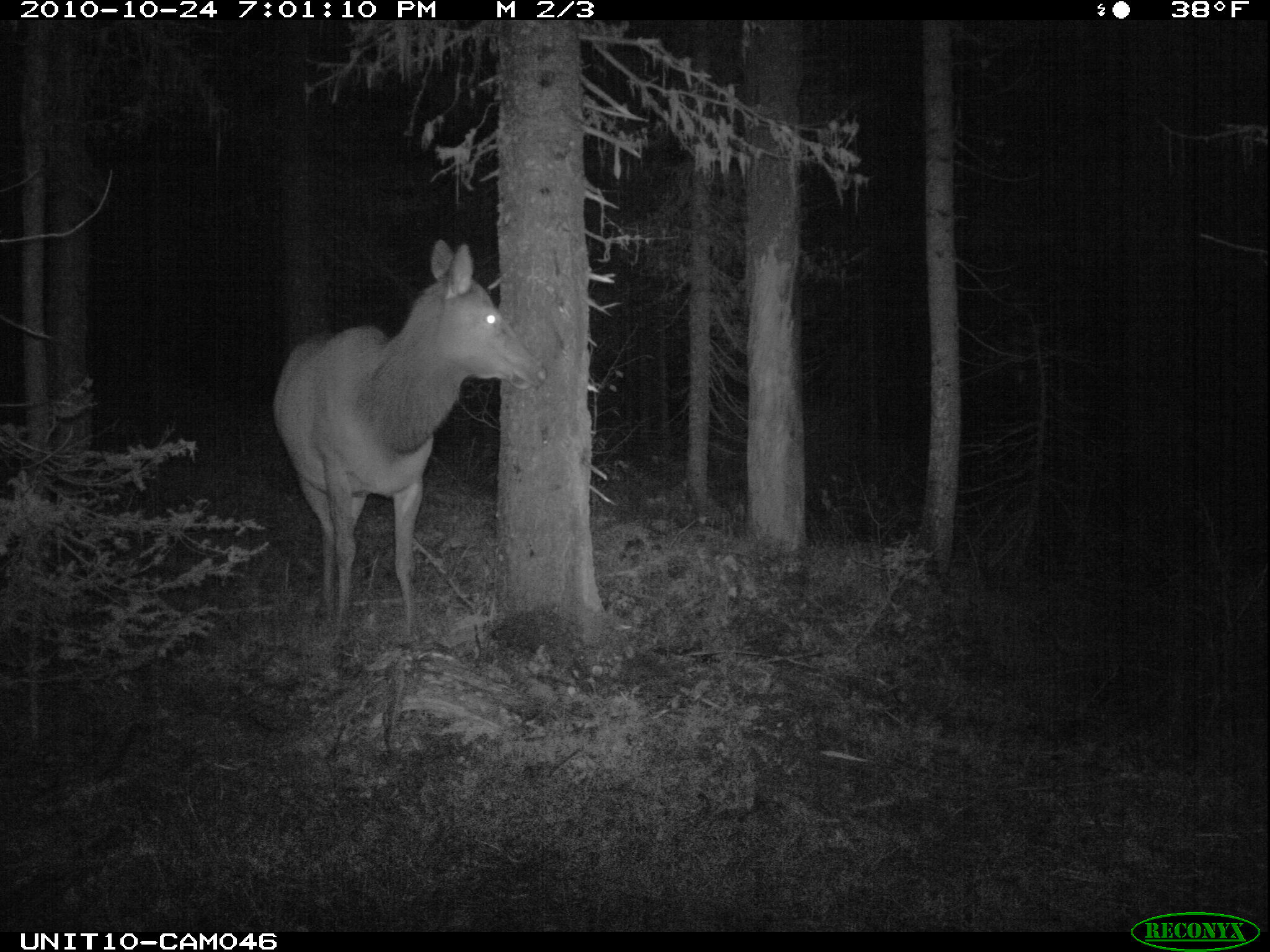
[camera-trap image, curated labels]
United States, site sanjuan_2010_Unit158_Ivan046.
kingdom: Animalia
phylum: Chordata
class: Mammalia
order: Artiodactyla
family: Cervidae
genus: Cervus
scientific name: Cervus elaphus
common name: red deer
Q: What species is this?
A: Cervus elaphus (red deer).